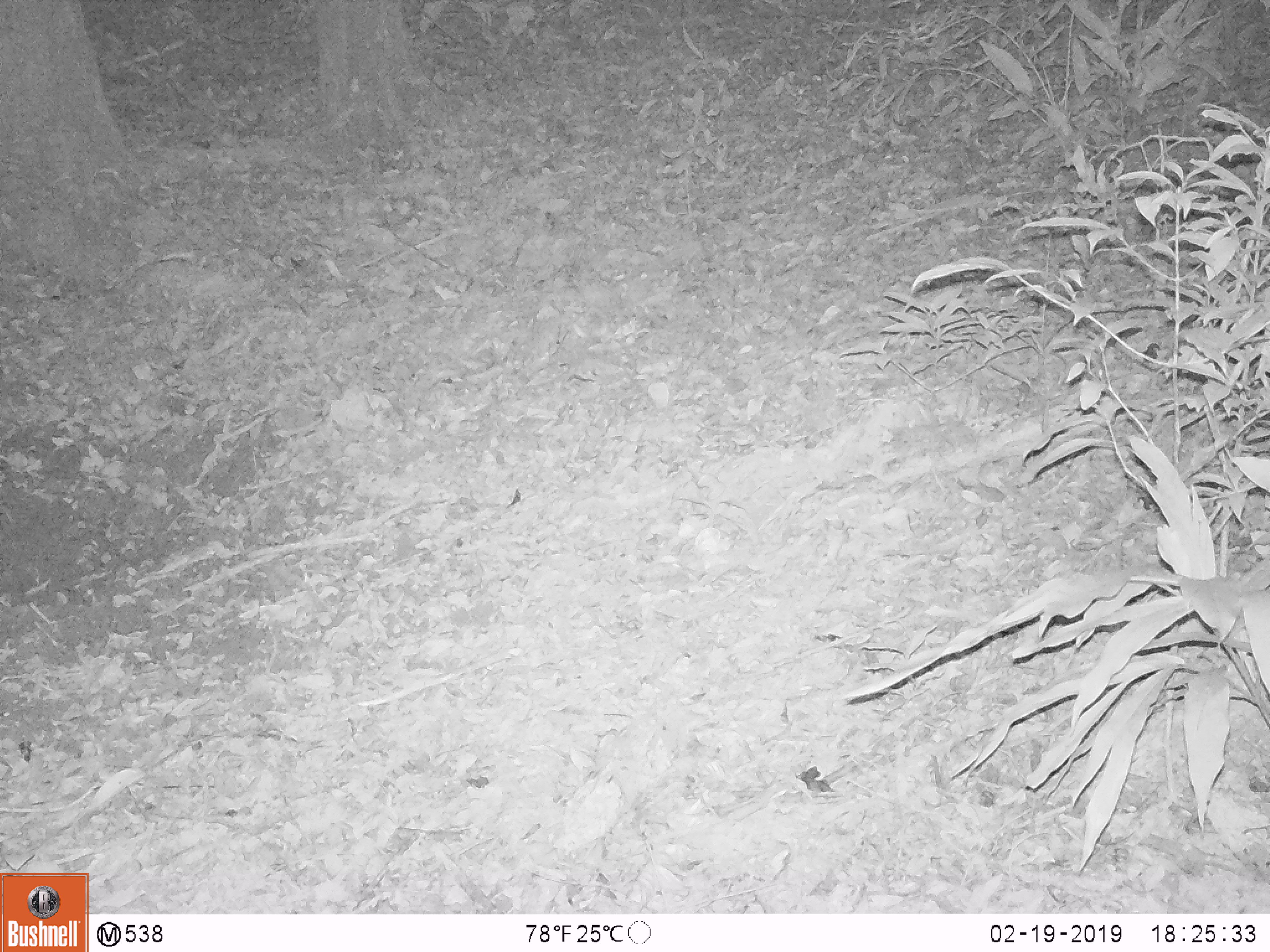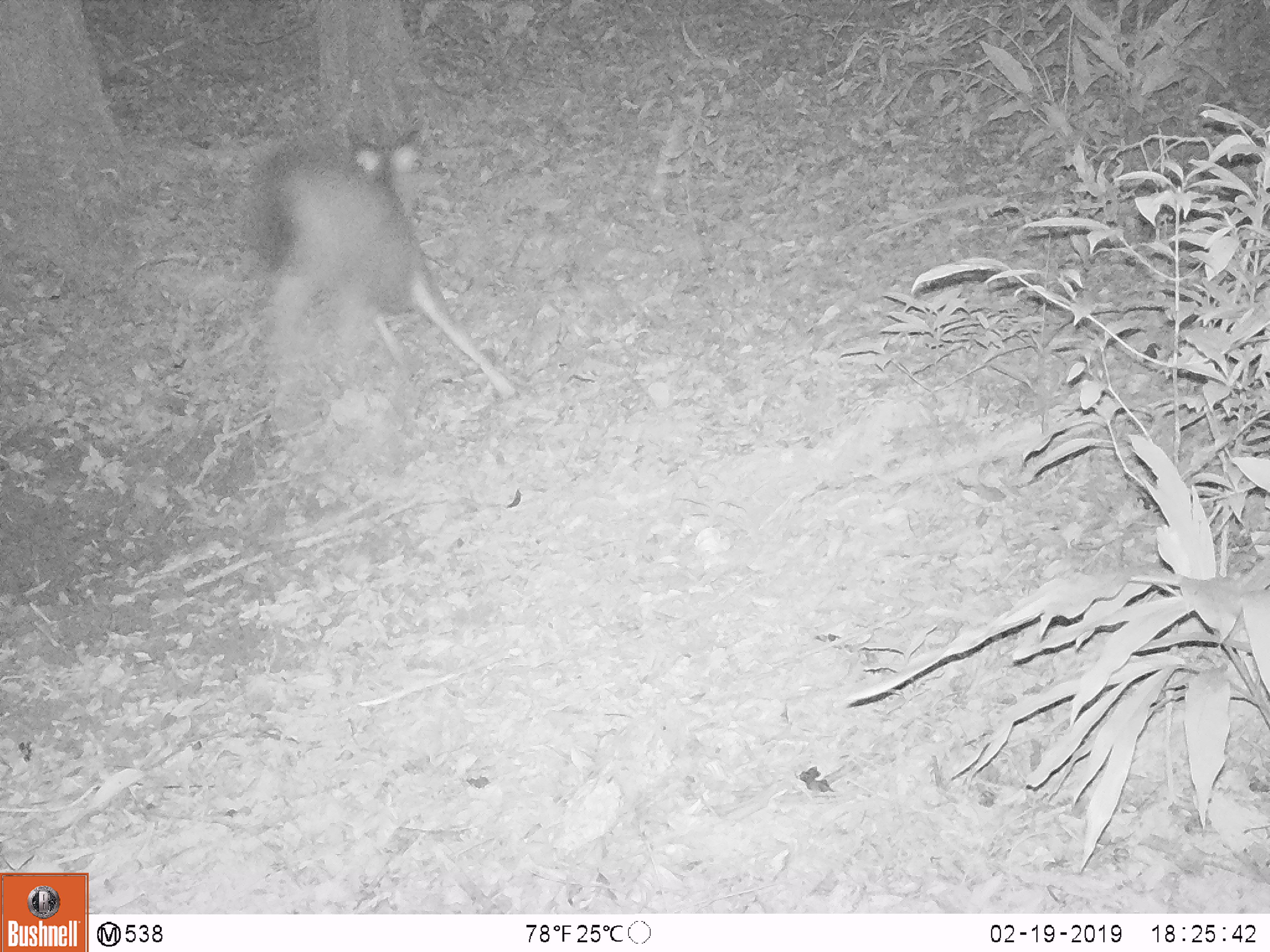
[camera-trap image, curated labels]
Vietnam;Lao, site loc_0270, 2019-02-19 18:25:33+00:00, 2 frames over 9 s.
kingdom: Animalia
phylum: Chordata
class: Mammalia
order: Artiodactyla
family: Cervidae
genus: Rusa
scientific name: Rusa unicolor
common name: sambar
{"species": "sambar (Rusa unicolor)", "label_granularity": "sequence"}